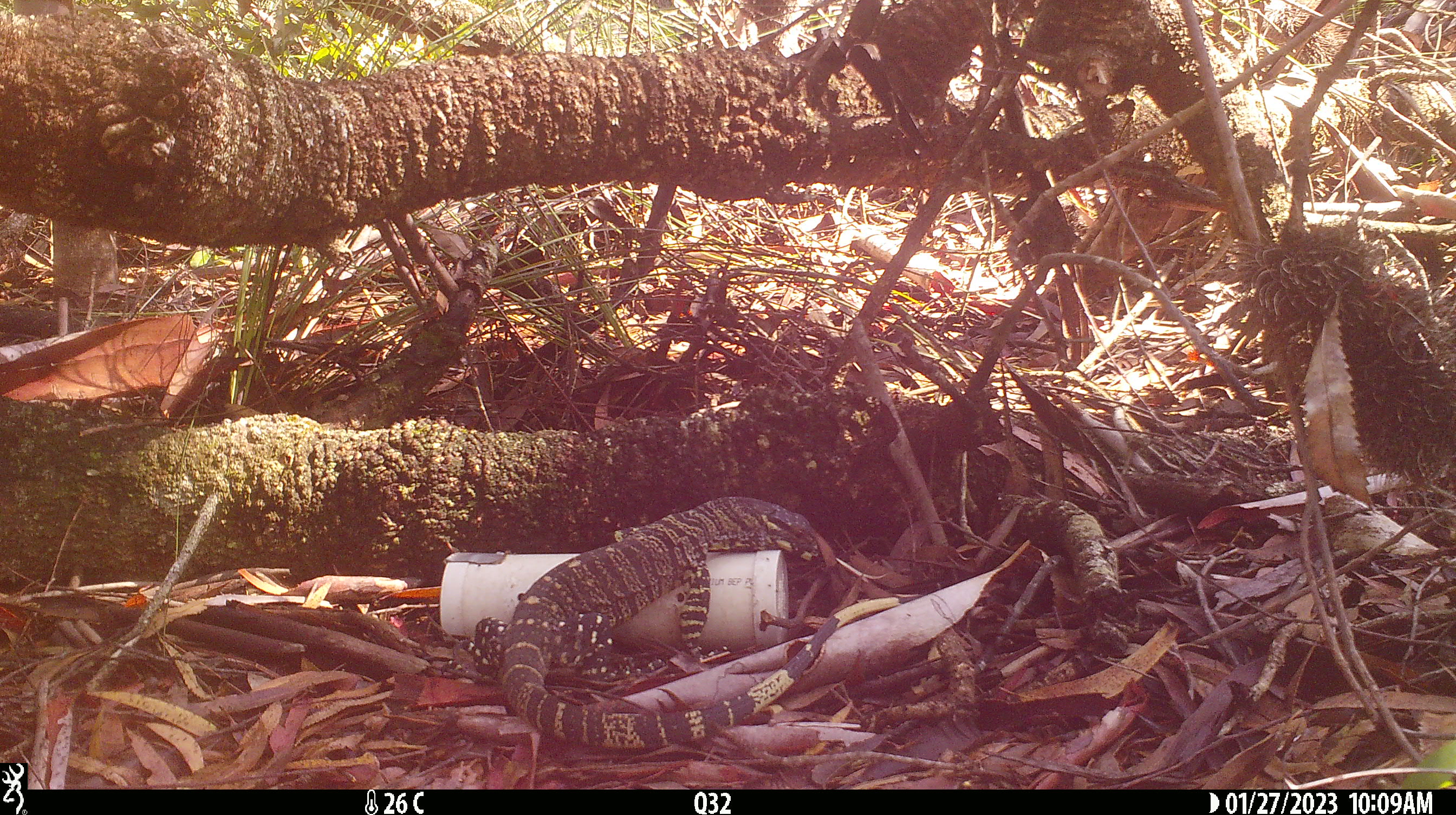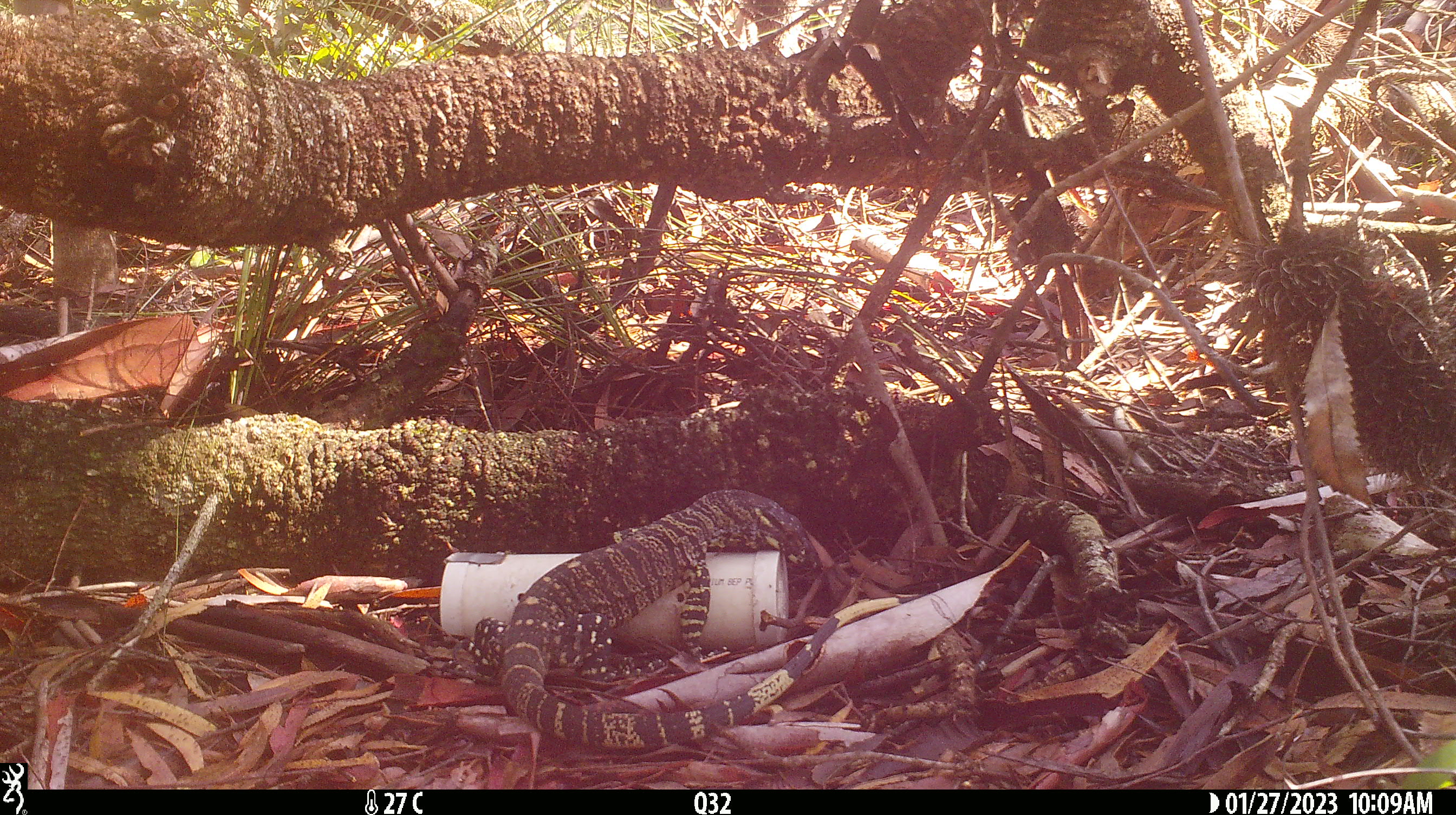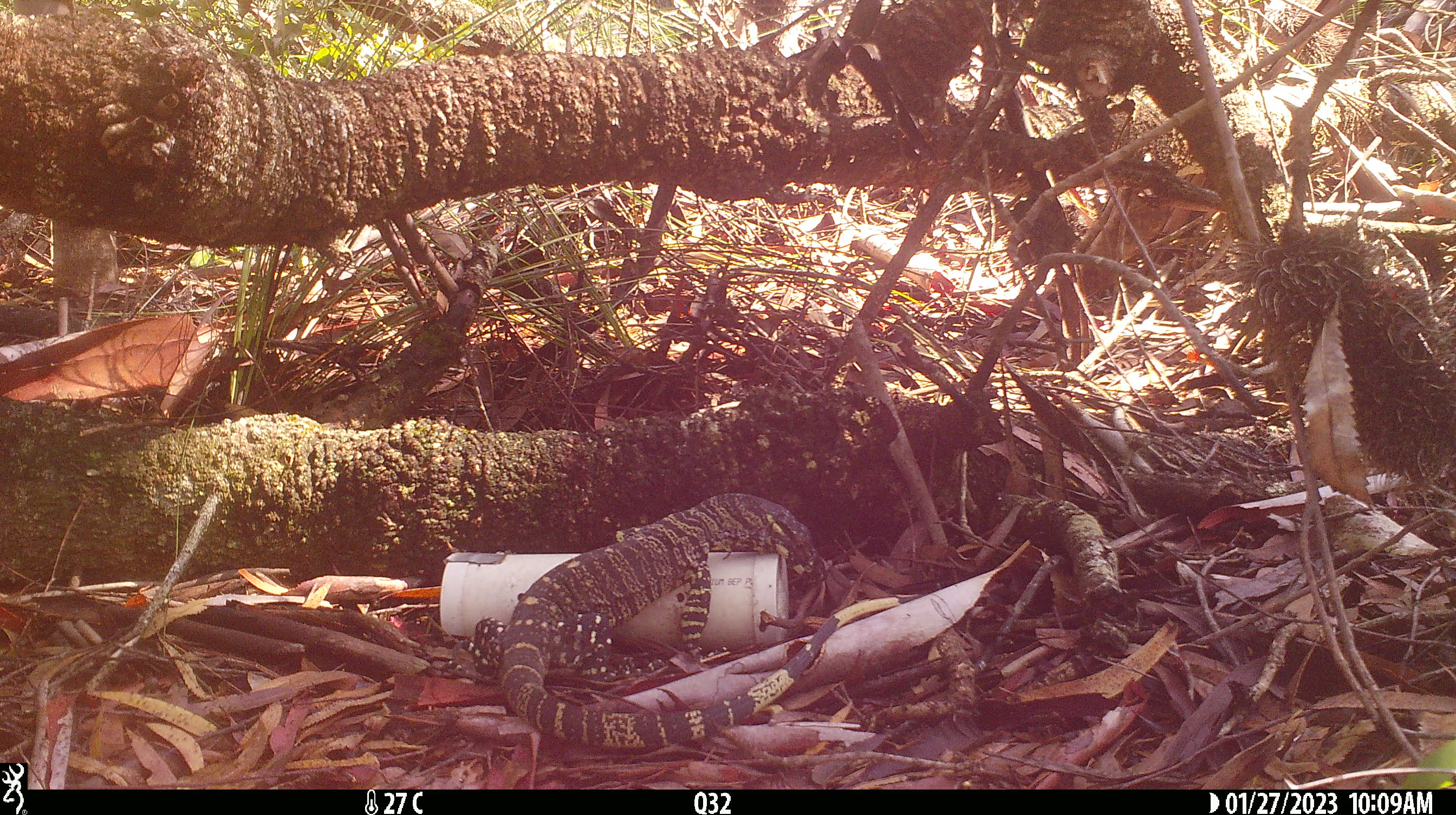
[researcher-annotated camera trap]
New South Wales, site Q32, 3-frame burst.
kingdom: Animalia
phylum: Chordata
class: Reptilia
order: Squamata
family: Varanidae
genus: Varanus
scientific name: Varanus varius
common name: lace monitor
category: goanna